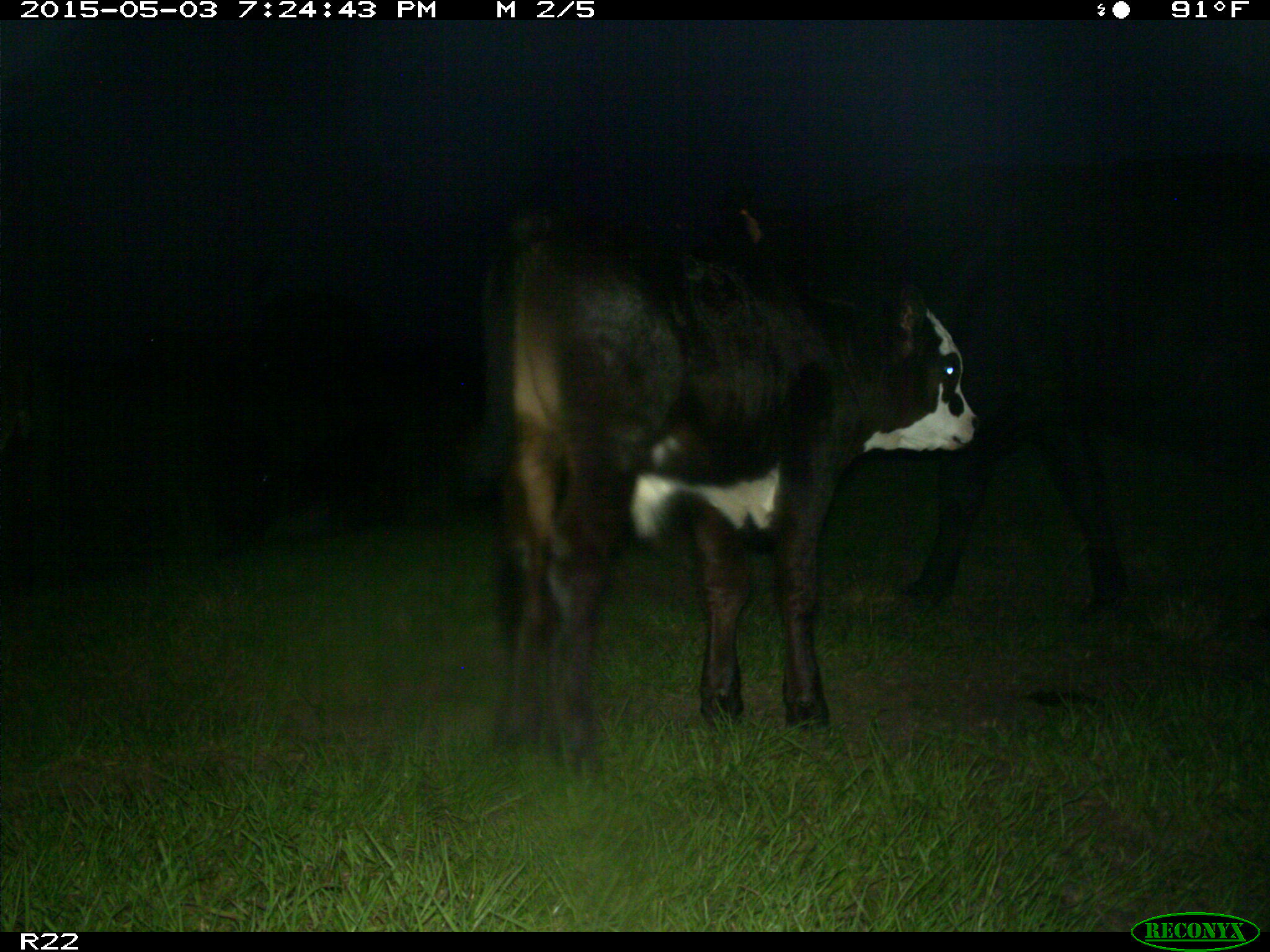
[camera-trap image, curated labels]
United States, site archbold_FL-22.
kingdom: Animalia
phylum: Chordata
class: Mammalia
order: Artiodactyla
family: Bovidae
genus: Bos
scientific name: Bos taurus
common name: domestic cow